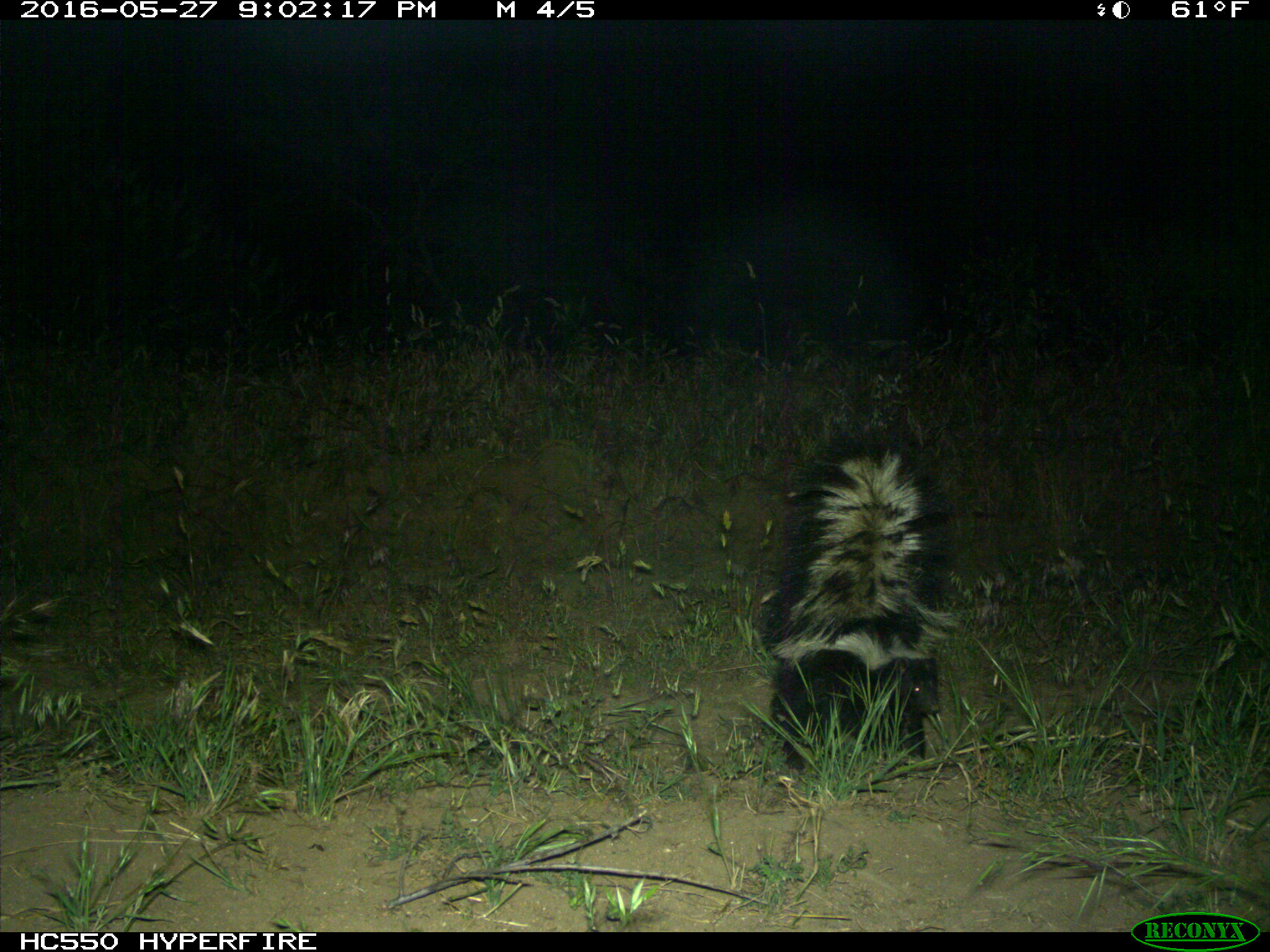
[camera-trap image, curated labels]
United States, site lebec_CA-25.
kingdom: Animalia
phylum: Chordata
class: Mammalia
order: Carnivora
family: Mephitidae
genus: Mephitis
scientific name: Mephitis mephitis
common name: striped skunk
Mephitis mephitis (striped skunk).